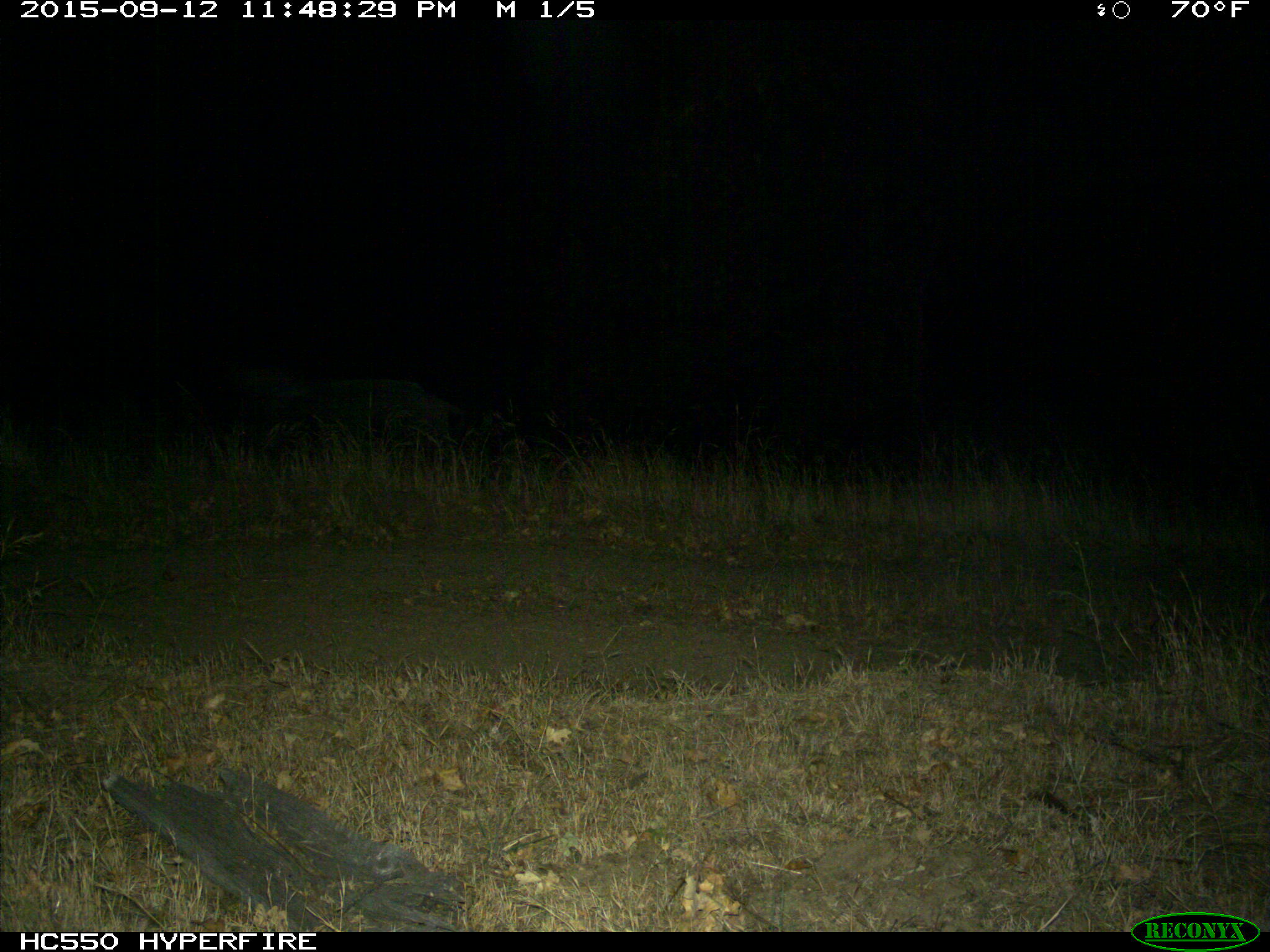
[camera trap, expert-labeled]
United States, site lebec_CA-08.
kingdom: Animalia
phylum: Chordata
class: Mammalia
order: Artiodactyla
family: Suidae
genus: Sus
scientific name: Sus scrofa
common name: wild boar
Sus scrofa (wild boar).